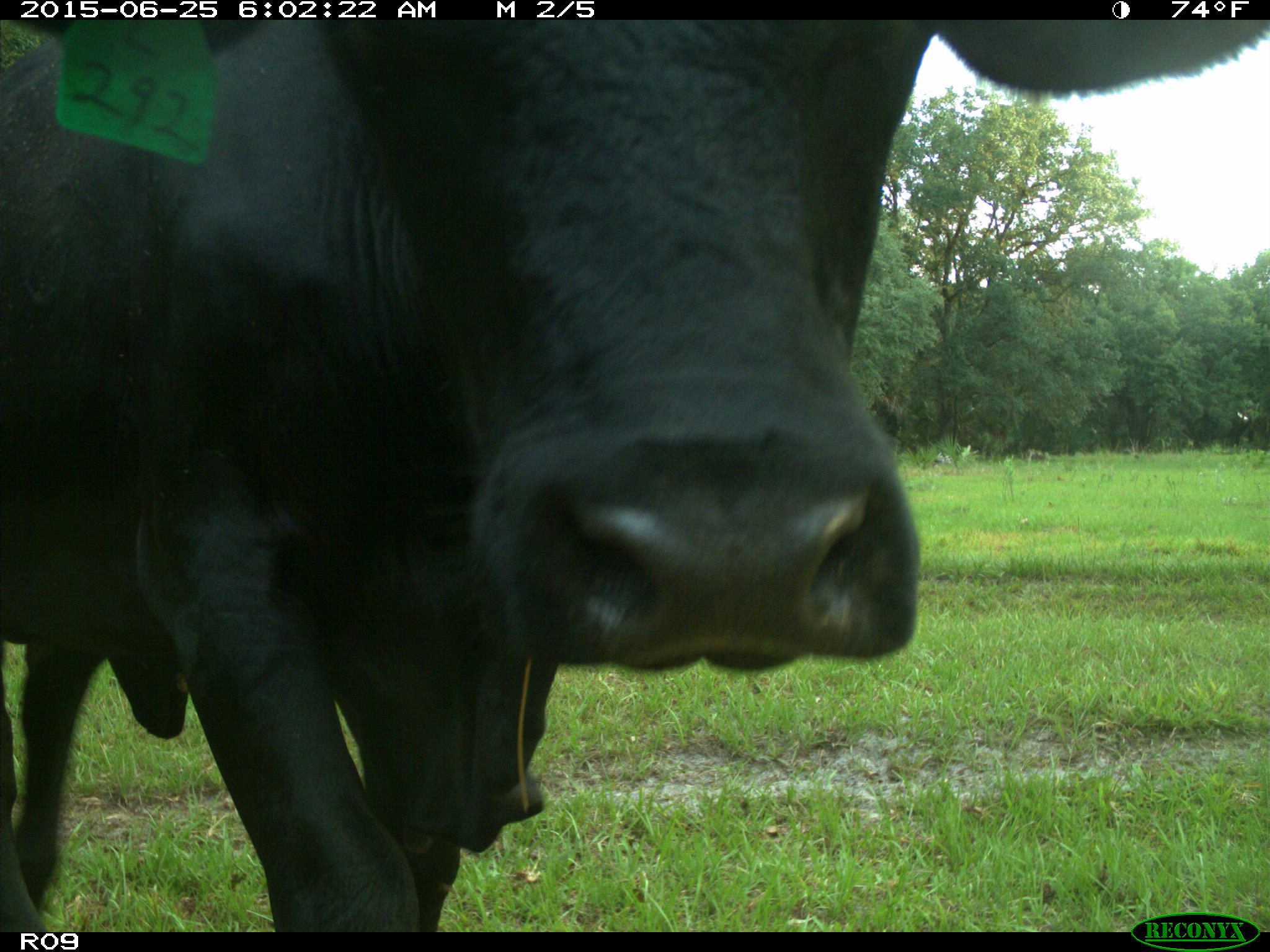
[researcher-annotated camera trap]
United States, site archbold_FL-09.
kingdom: Animalia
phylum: Chordata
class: Mammalia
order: Artiodactyla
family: Bovidae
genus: Bos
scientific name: Bos taurus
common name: domestic cow